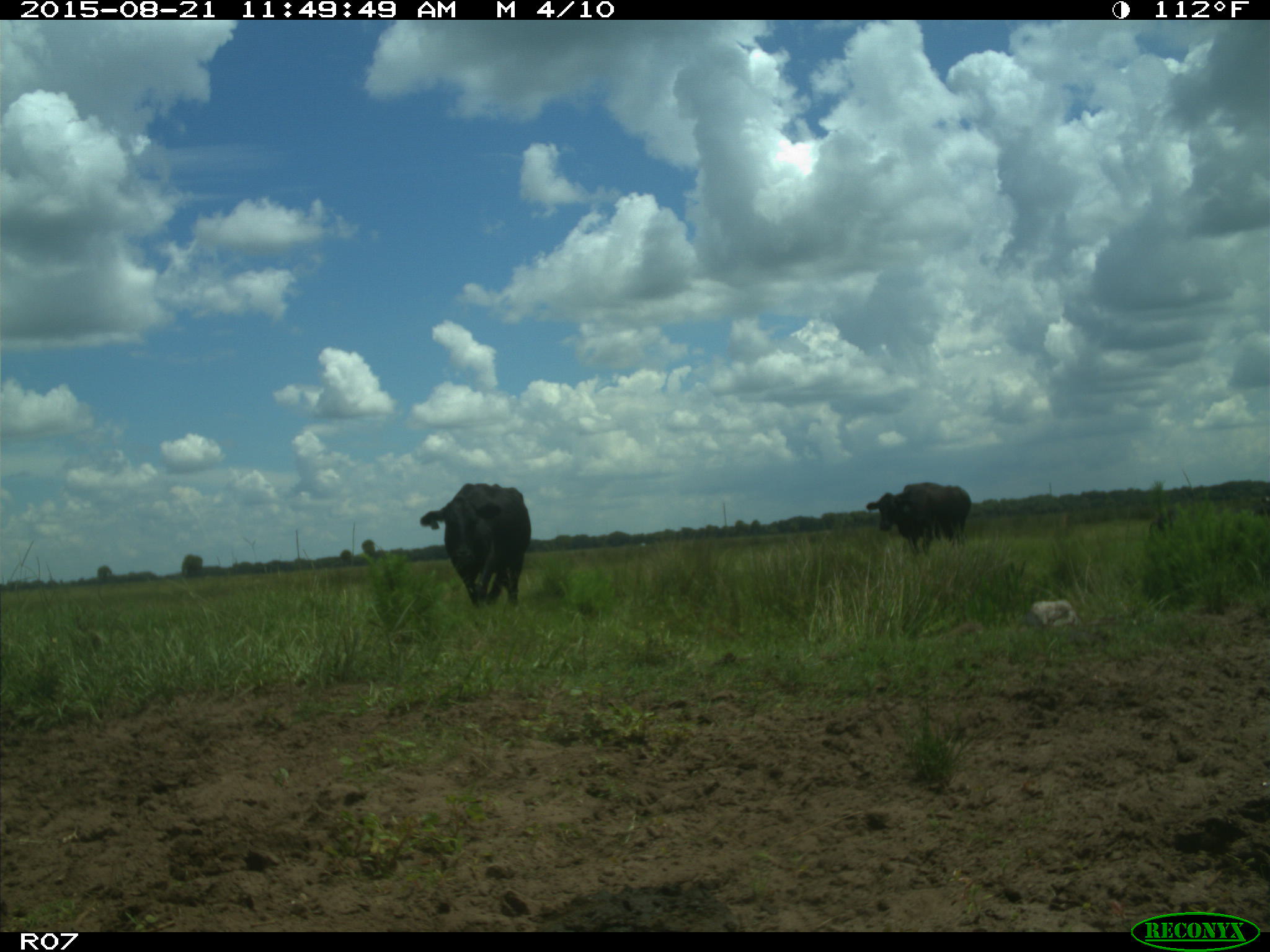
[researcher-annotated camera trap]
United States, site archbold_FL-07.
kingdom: Animalia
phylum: Chordata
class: Mammalia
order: Artiodactyla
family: Bovidae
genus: Bos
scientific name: Bos taurus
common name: domestic cow